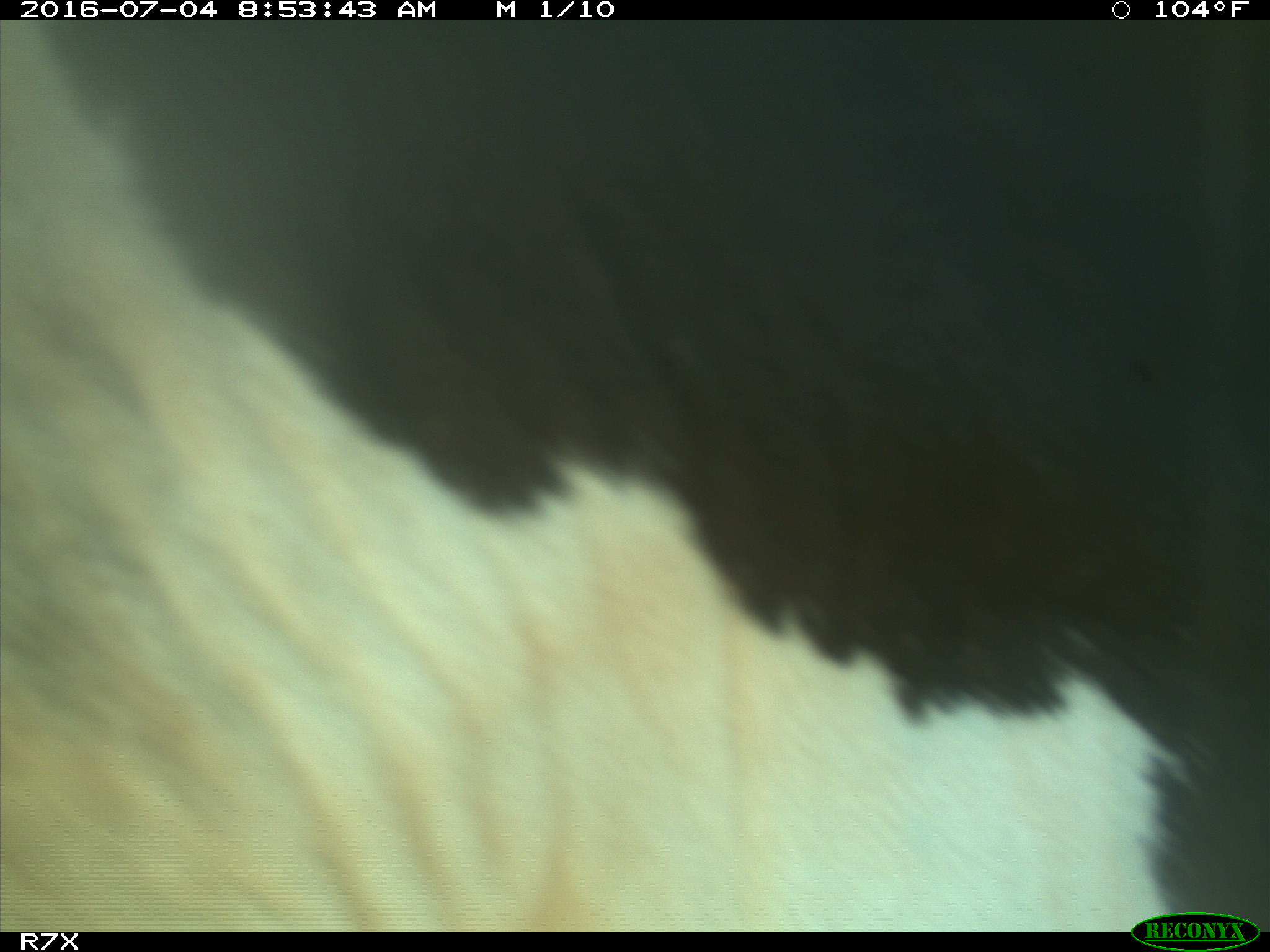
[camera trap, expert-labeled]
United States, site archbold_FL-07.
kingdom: Animalia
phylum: Chordata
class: Mammalia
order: Artiodactyla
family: Bovidae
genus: Bos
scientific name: Bos taurus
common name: domestic cow